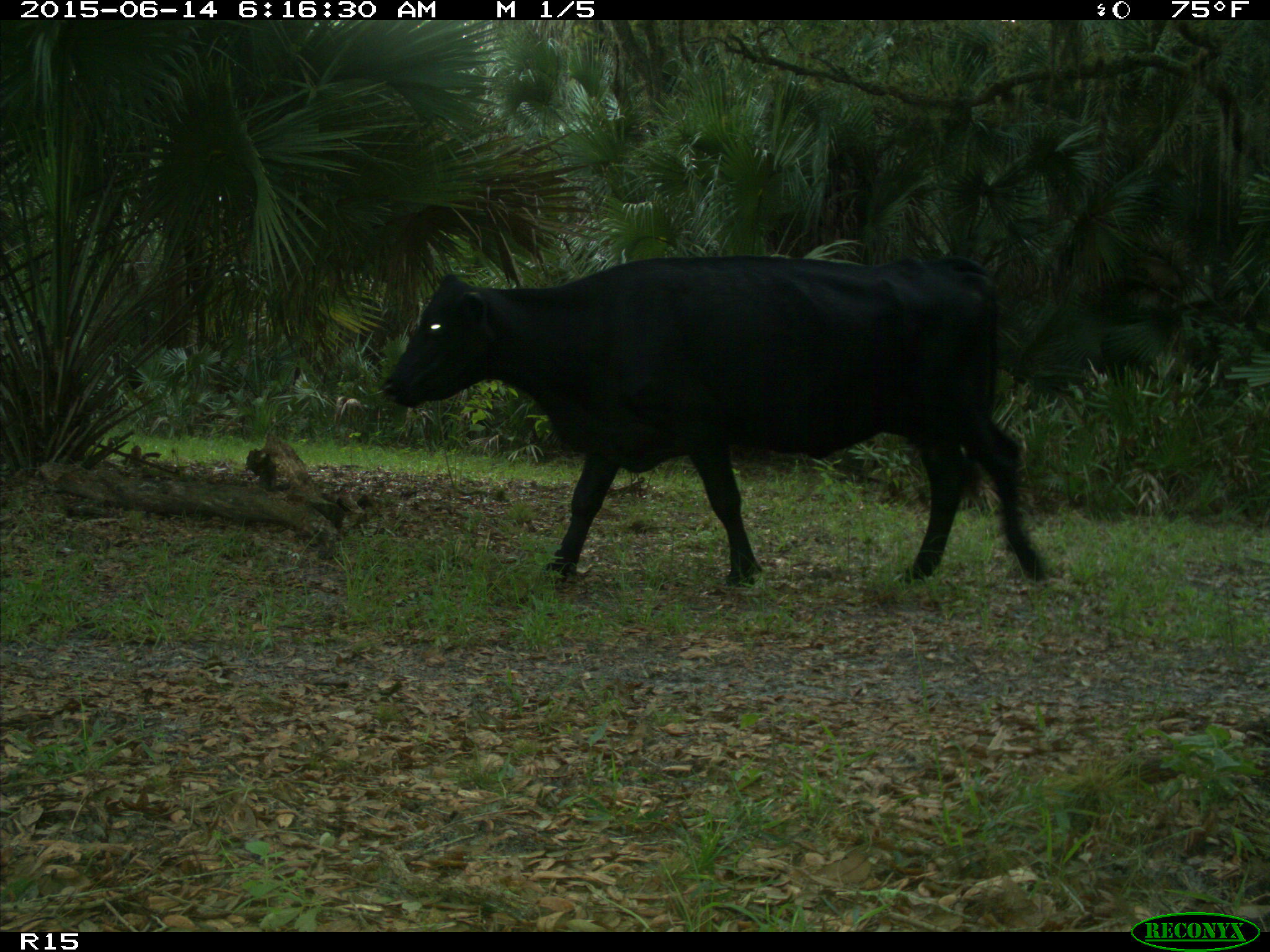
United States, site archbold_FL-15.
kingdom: Animalia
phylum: Chordata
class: Mammalia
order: Artiodactyla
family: Bovidae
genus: Bos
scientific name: Bos taurus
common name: domestic cow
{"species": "Bos taurus (domestic cow)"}